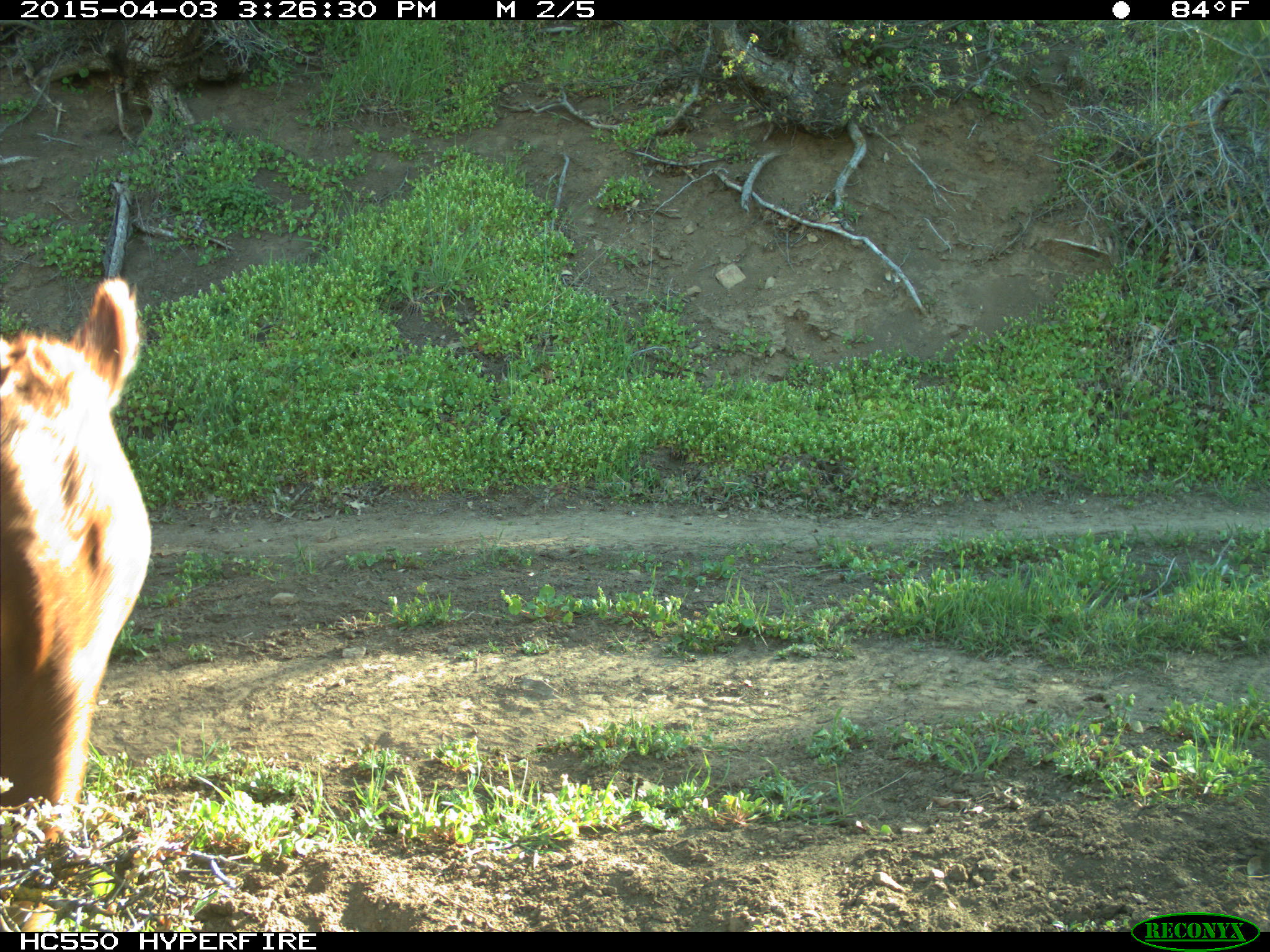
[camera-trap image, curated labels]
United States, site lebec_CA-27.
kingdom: Animalia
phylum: Chordata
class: Mammalia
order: Artiodactyla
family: Bovidae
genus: Bos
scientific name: Bos taurus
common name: domestic cow